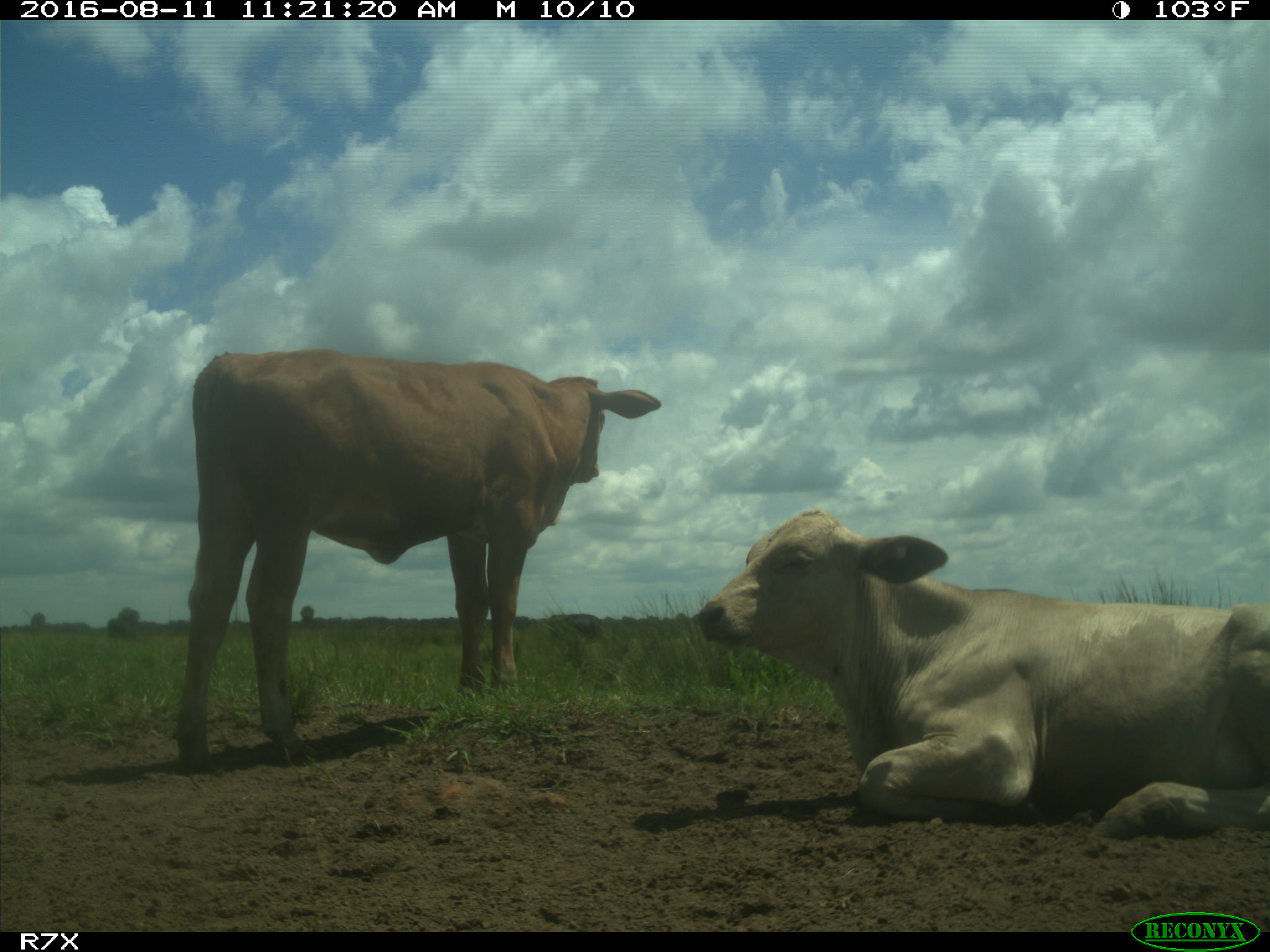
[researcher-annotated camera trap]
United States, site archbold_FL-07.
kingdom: Animalia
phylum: Chordata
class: Mammalia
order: Artiodactyla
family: Bovidae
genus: Bos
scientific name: Bos taurus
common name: domestic cow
Bos taurus (domestic cow).